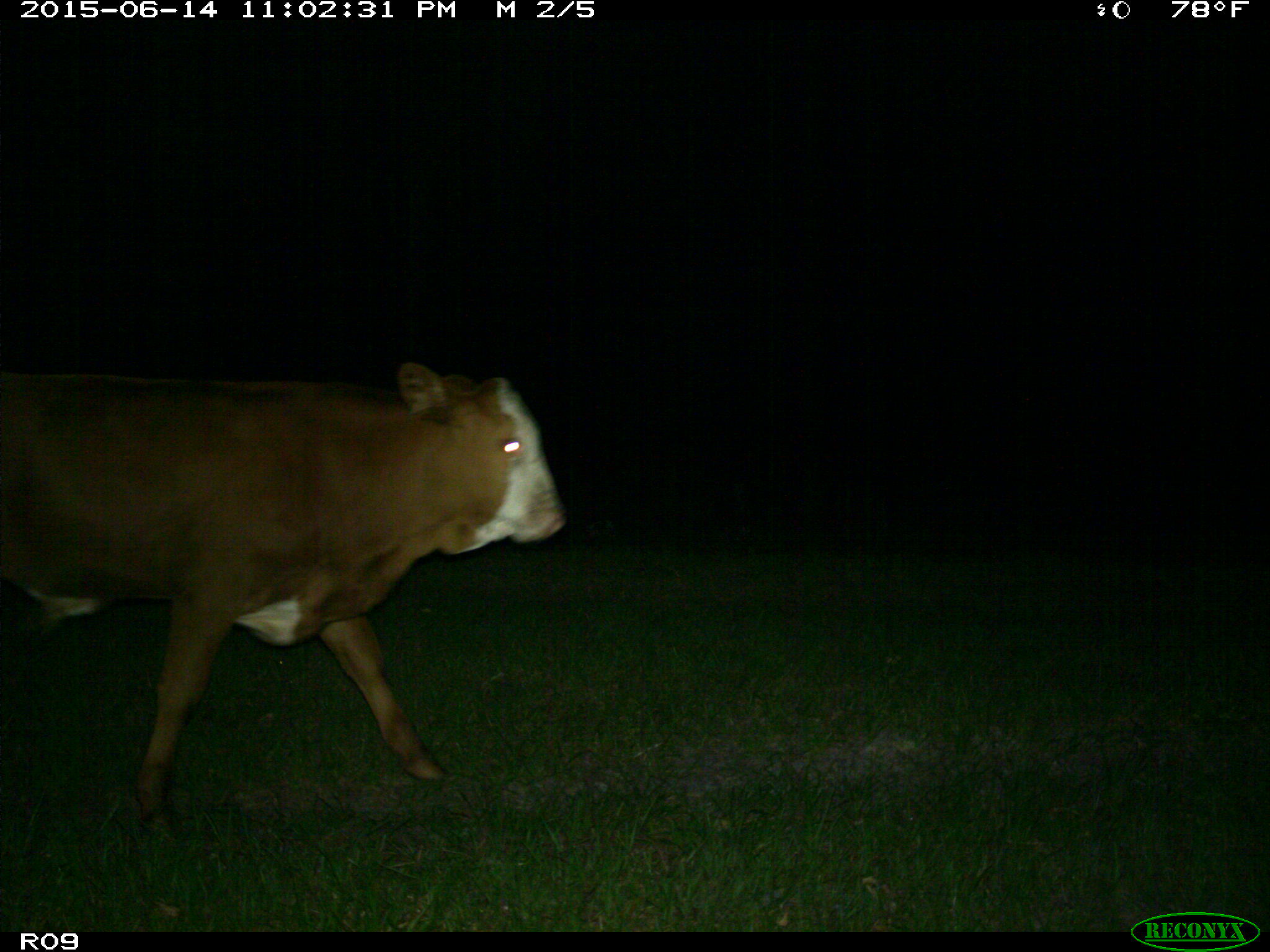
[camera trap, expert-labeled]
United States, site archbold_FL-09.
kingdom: Animalia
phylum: Chordata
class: Mammalia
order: Artiodactyla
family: Bovidae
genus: Bos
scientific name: Bos taurus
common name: domestic cow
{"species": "Bos taurus (domestic cow)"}